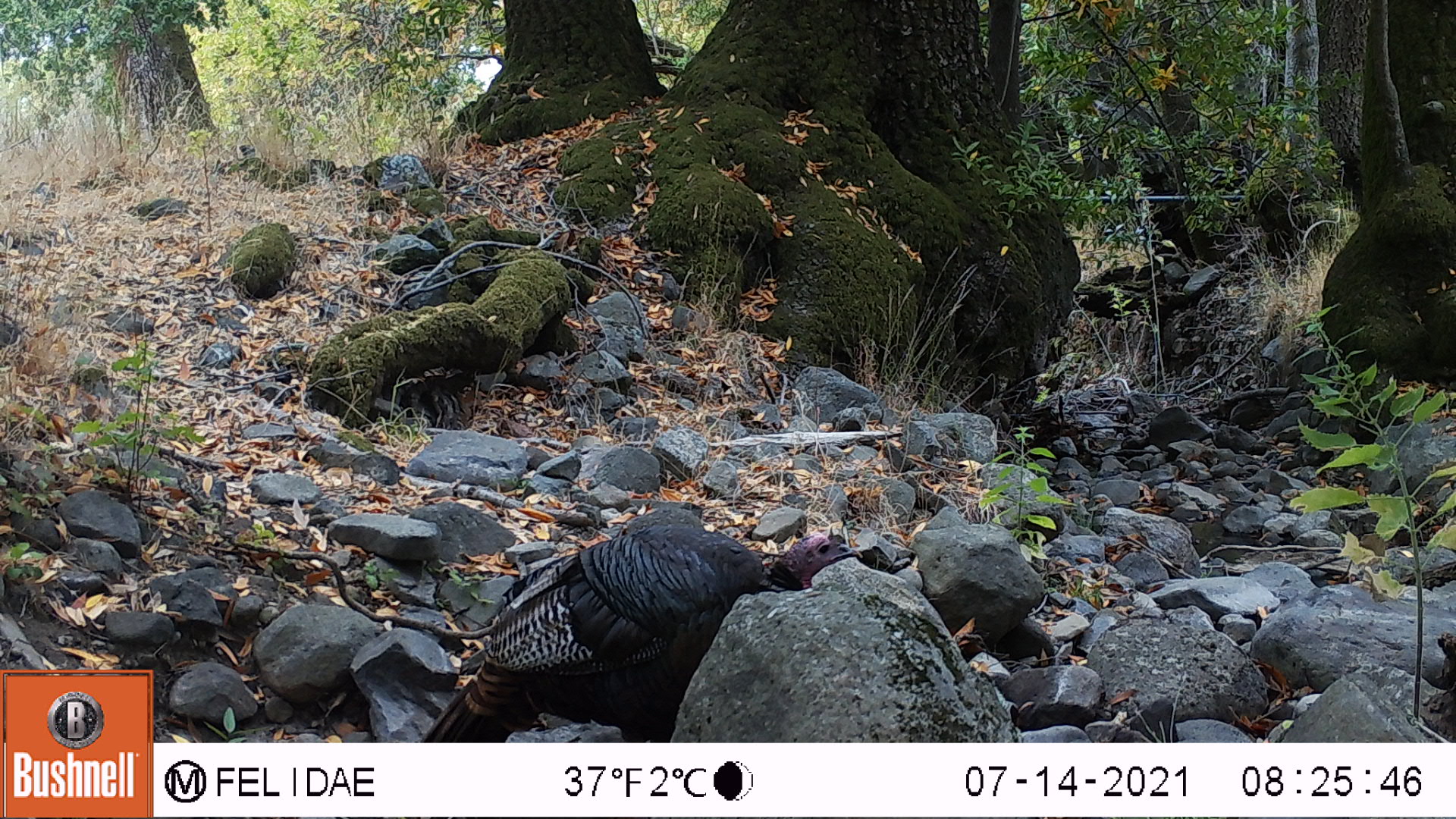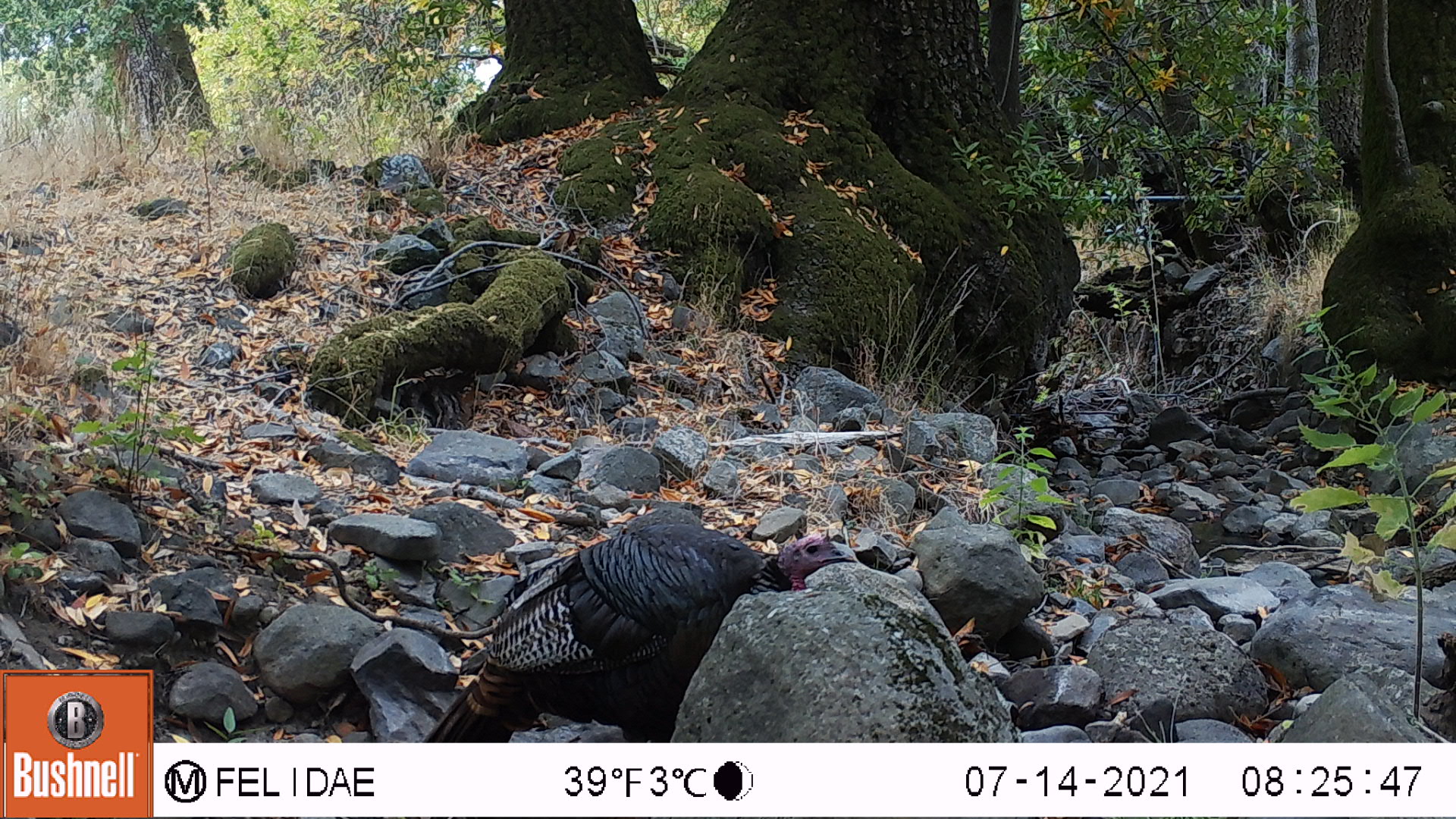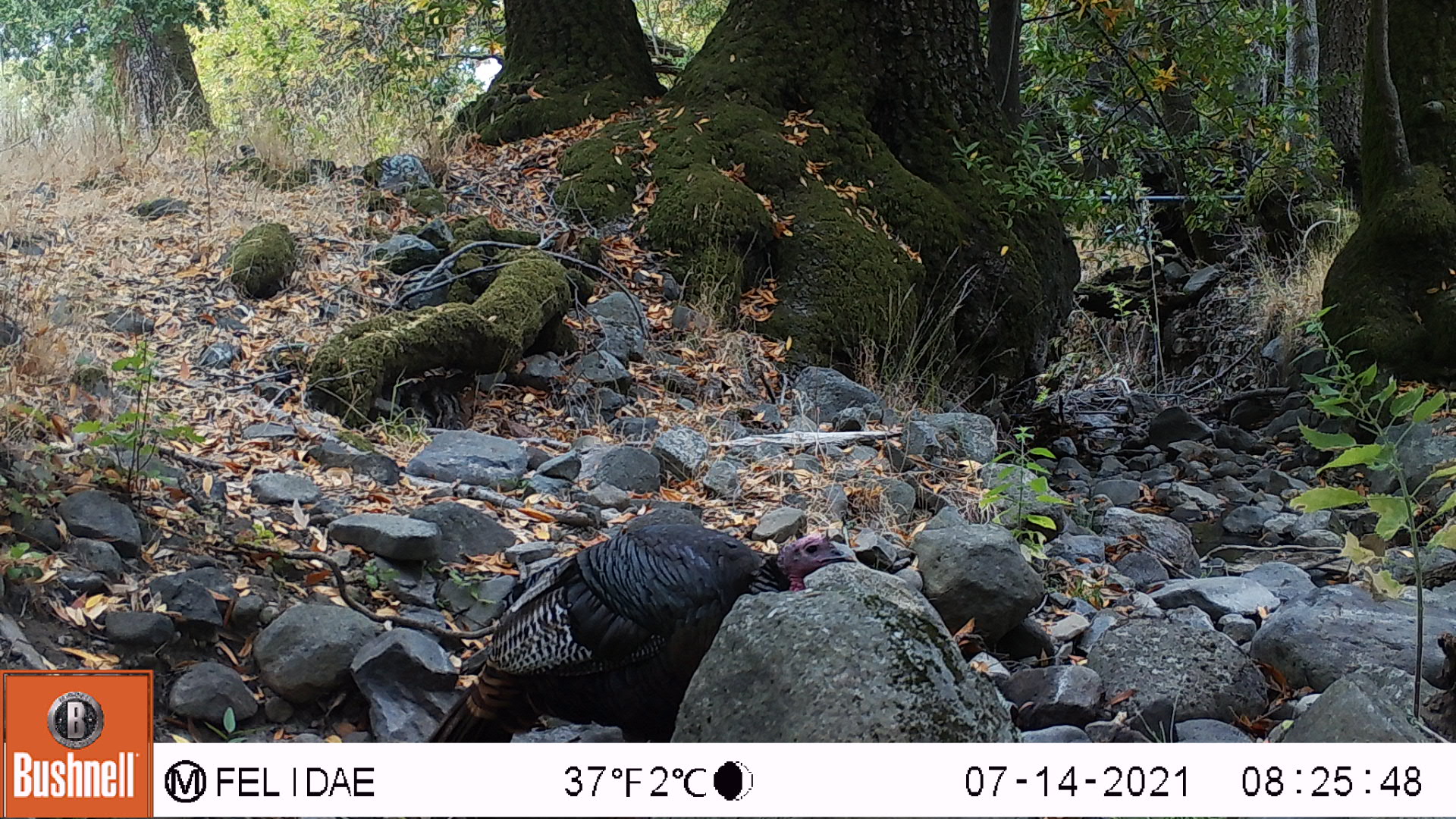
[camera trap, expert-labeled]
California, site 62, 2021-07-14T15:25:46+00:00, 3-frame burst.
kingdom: Animalia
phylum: Chordata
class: Aves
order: Galliformes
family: Phasianidae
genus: Meleagris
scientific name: Meleagris gallopavo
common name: turkey